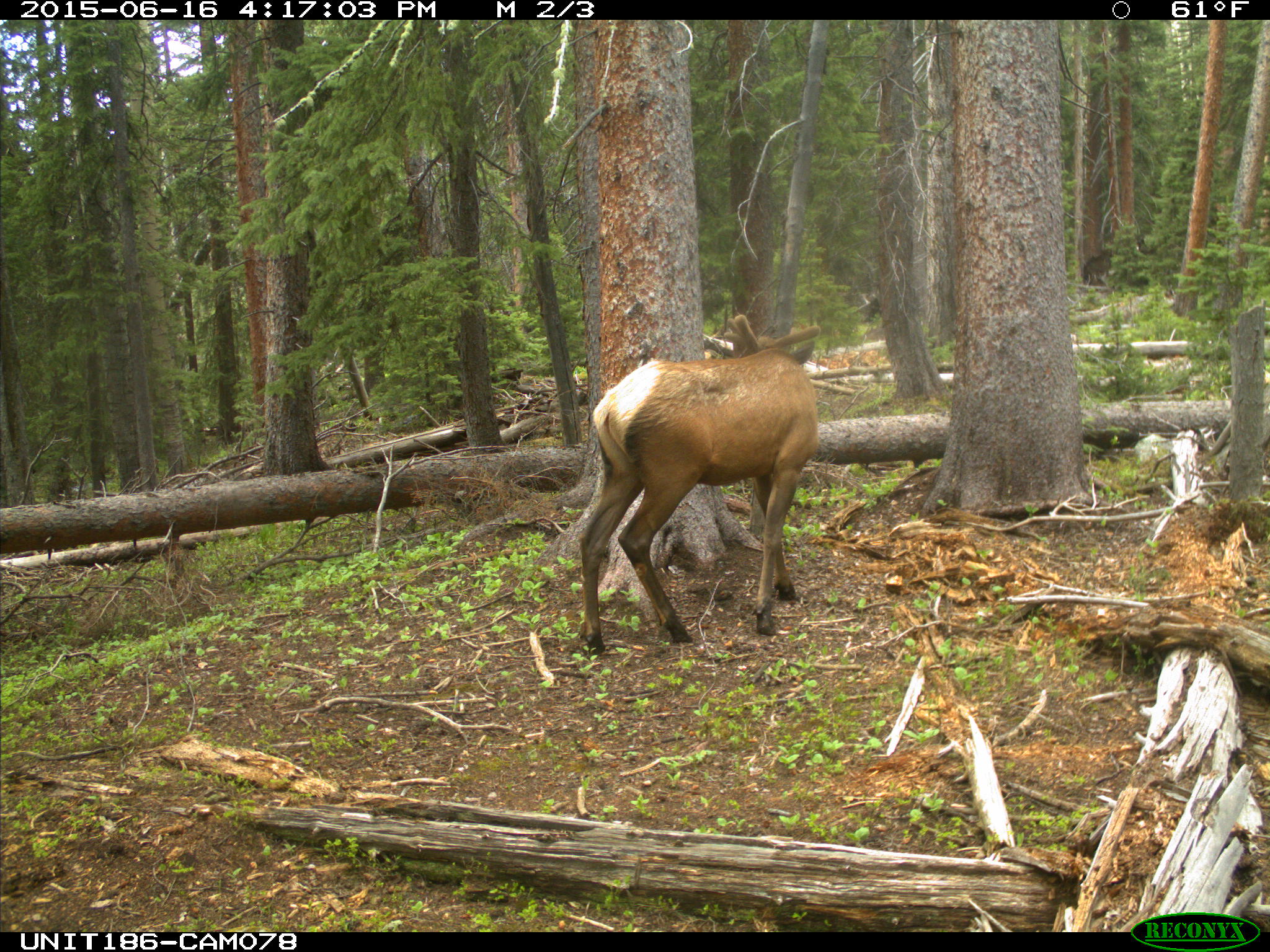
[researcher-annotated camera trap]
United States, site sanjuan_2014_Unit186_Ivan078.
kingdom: Animalia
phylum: Chordata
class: Mammalia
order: Artiodactyla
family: Cervidae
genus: Cervus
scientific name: Cervus elaphus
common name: red deer